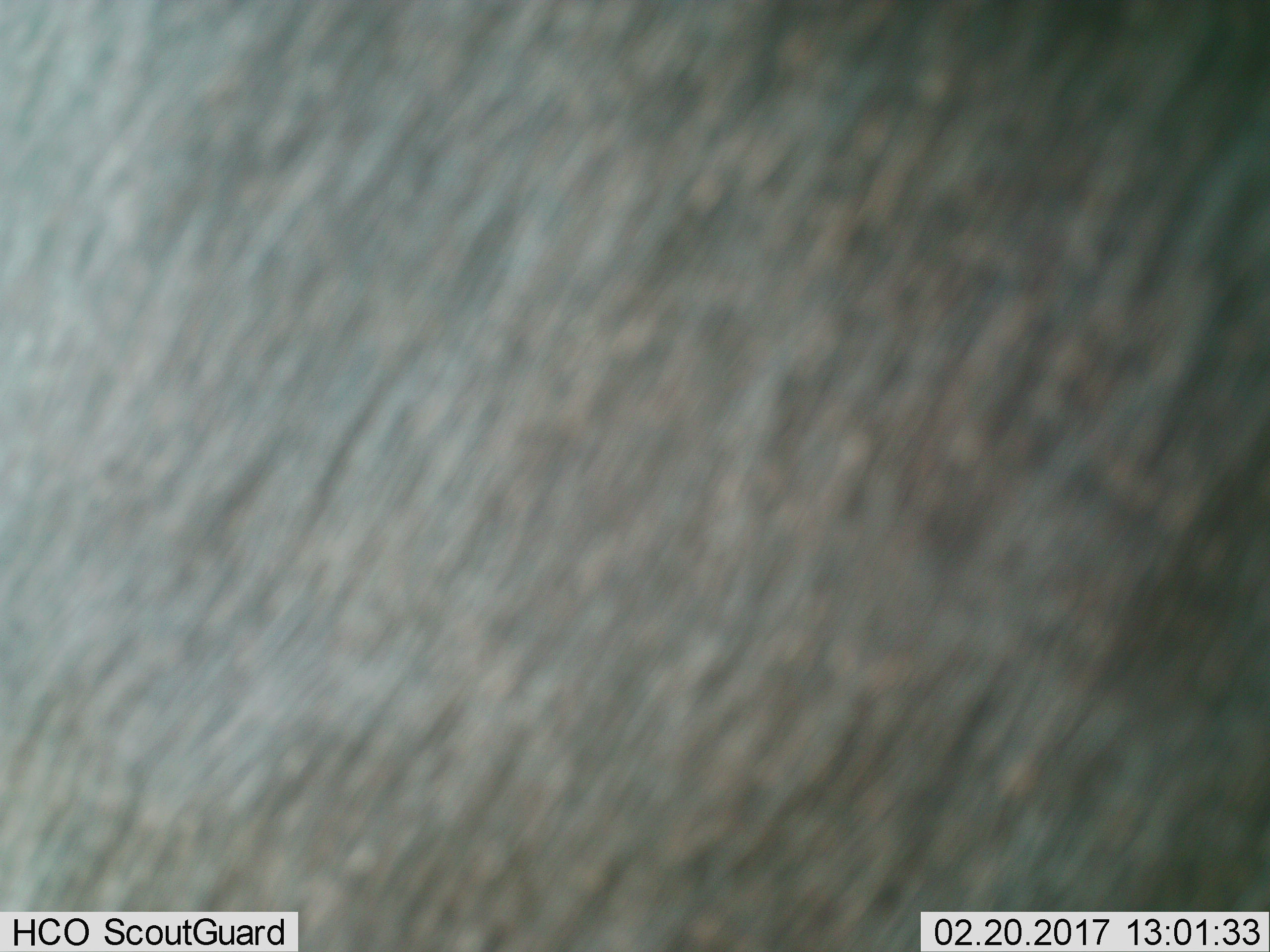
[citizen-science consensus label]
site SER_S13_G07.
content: unidentified animal